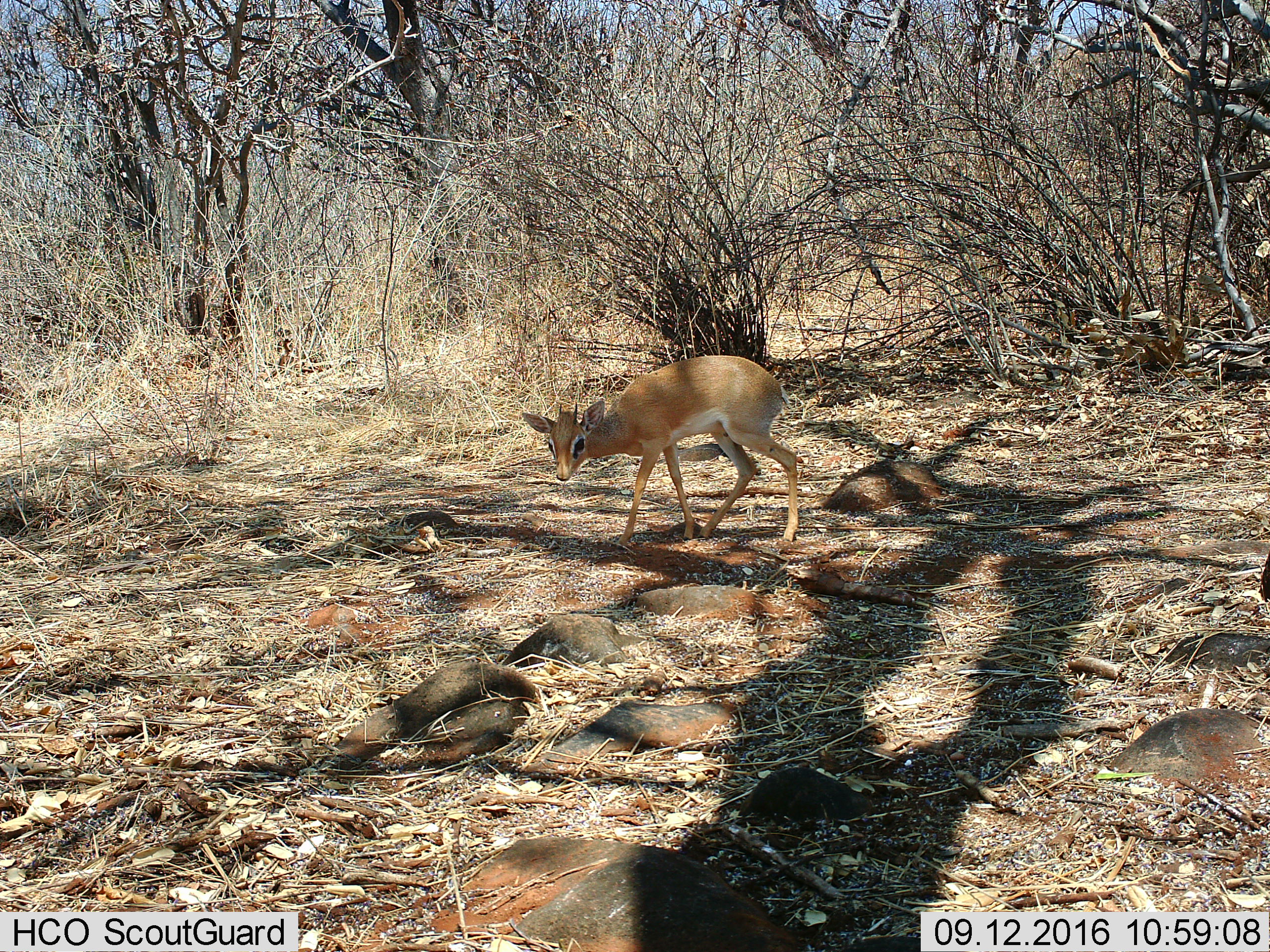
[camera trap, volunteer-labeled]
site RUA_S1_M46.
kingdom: Animalia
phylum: Chordata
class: Mammalia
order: Artiodactyla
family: Bovidae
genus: Madoqua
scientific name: Madoqua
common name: dik-dik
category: dikdik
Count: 1.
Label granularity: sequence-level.